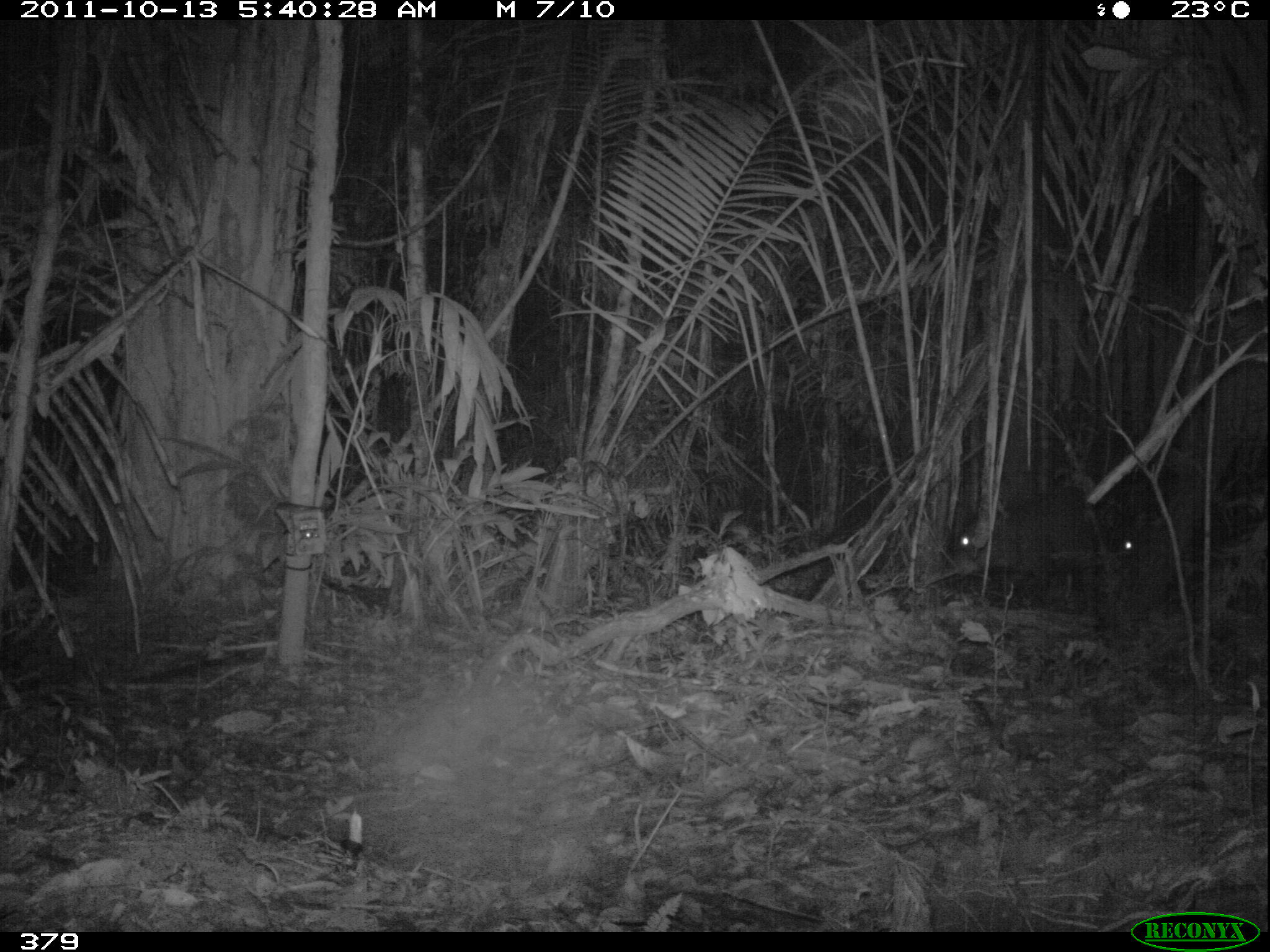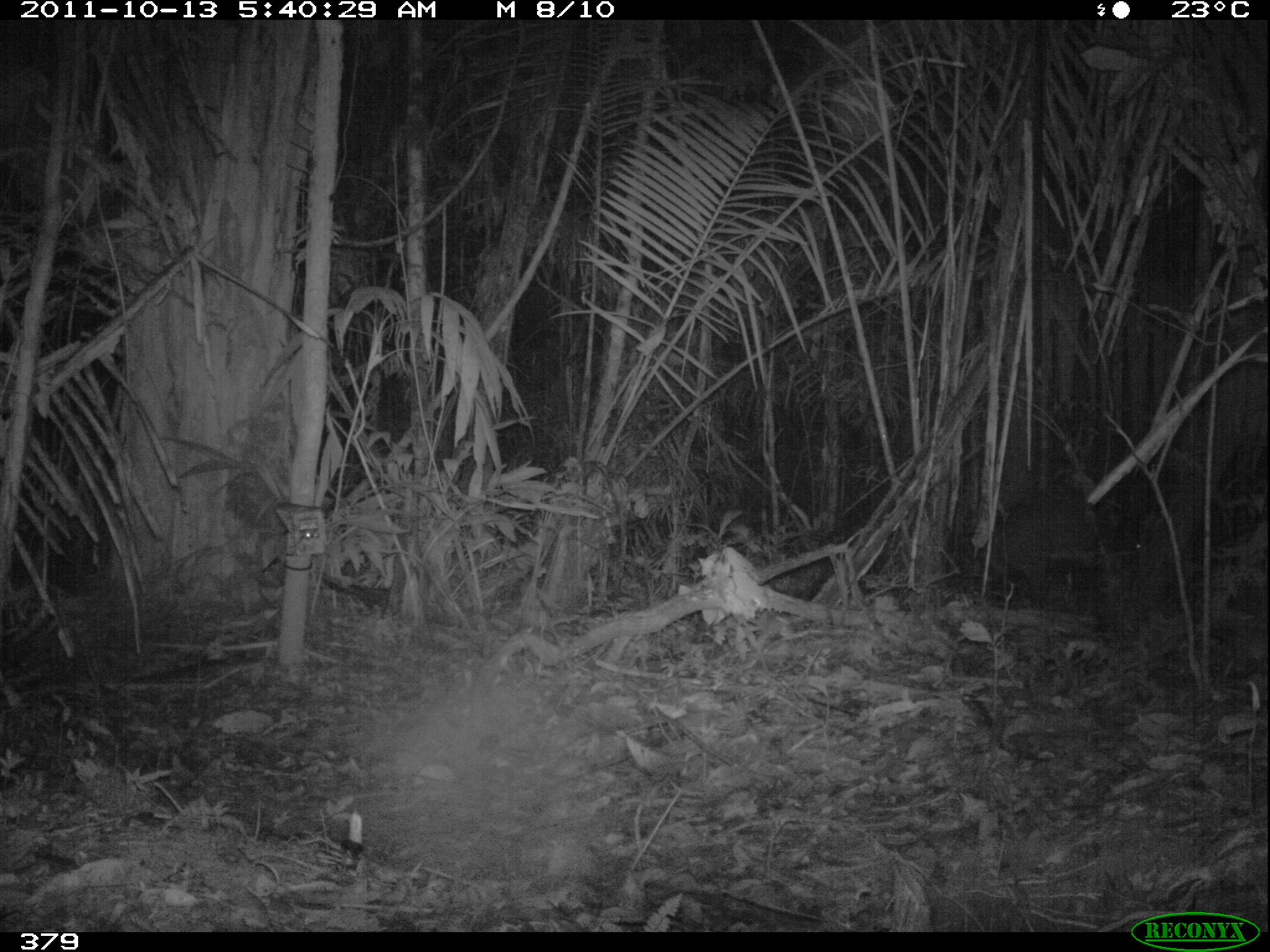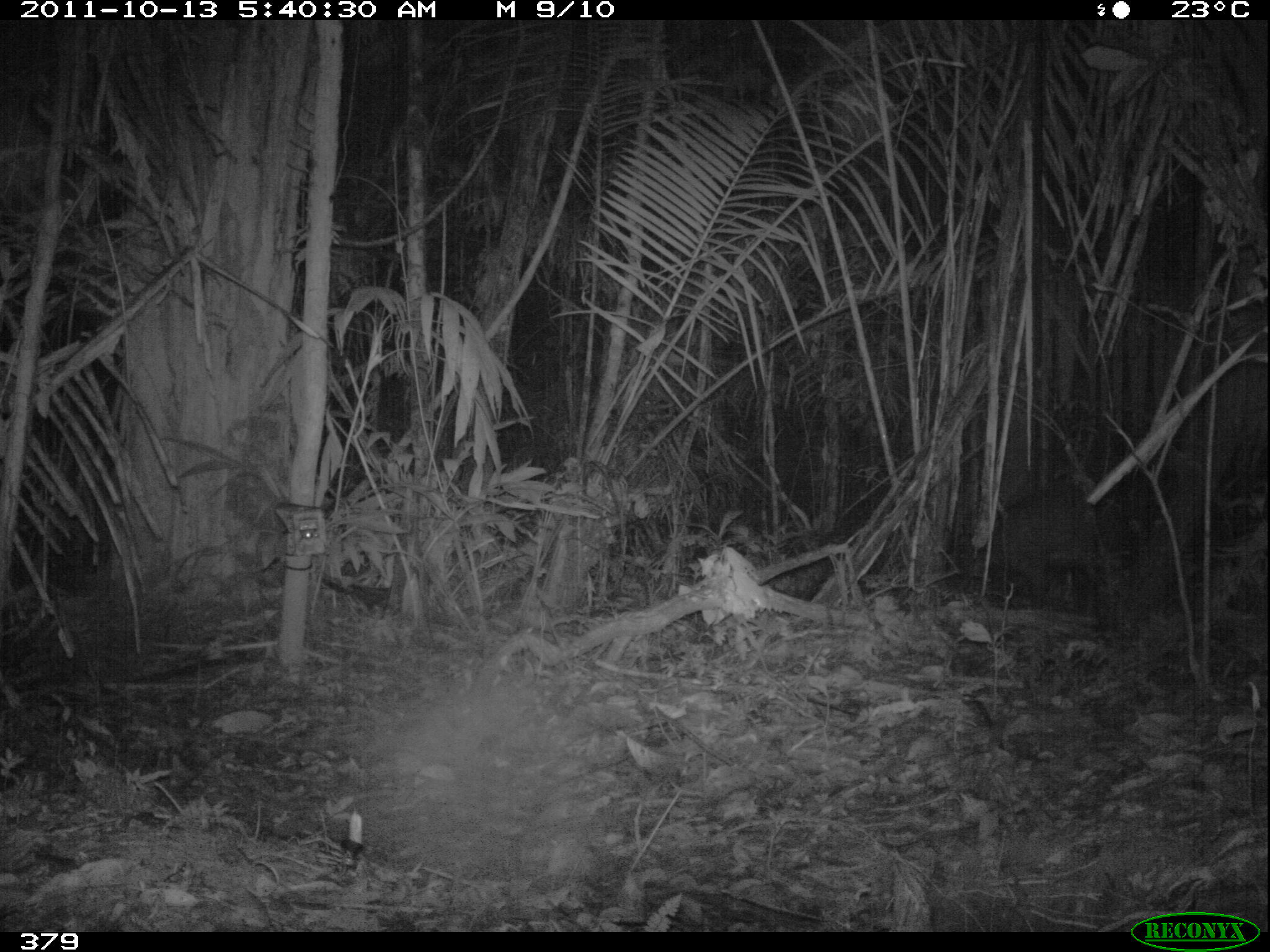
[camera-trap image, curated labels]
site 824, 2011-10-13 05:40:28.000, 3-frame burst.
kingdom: Animalia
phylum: Chordata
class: Mammalia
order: Artiodactyla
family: Tayassuidae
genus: Tayassu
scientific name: Tayassu pecari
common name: white-lipped peccary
Tayassu pecari (white-lipped peccary).